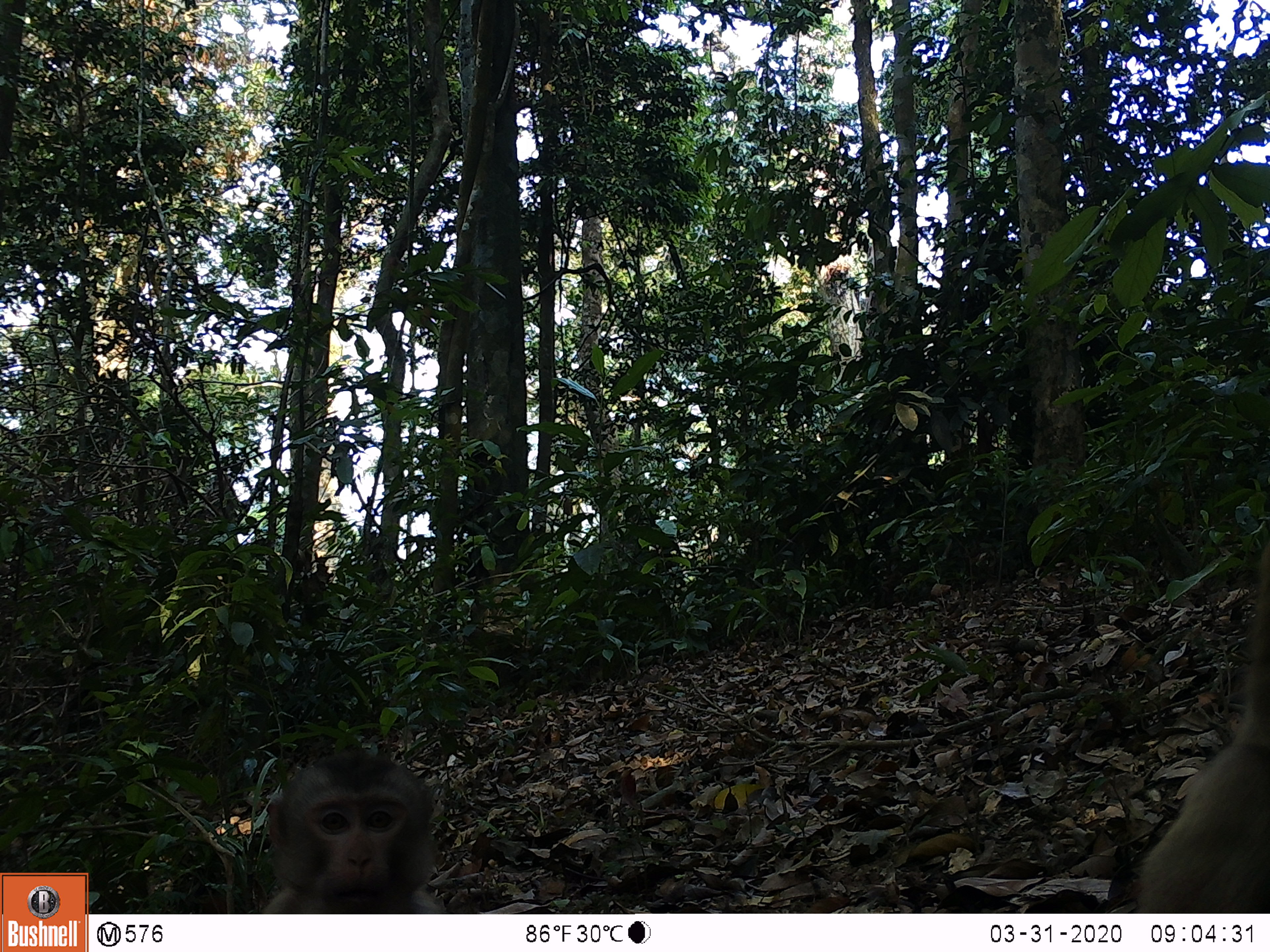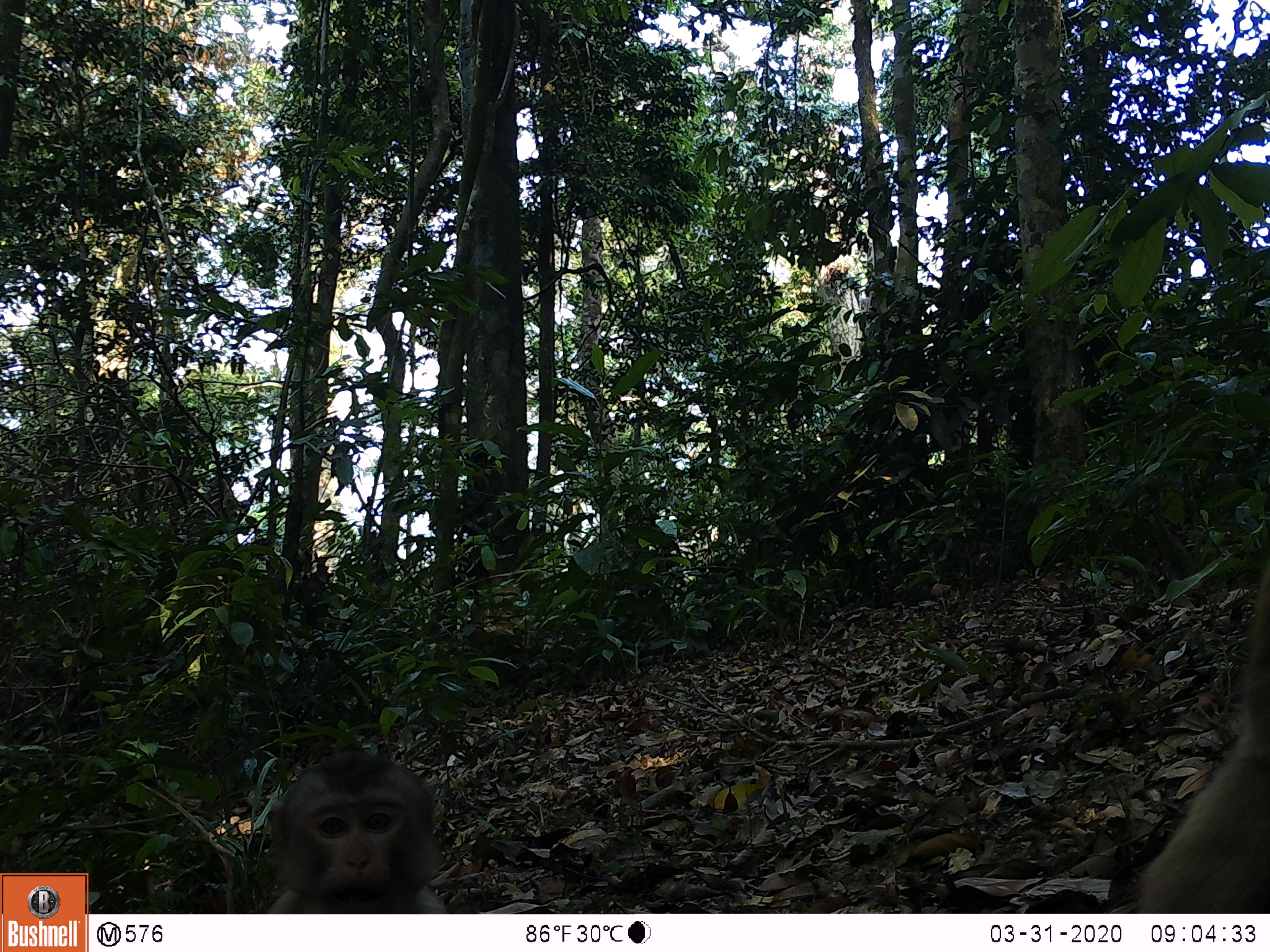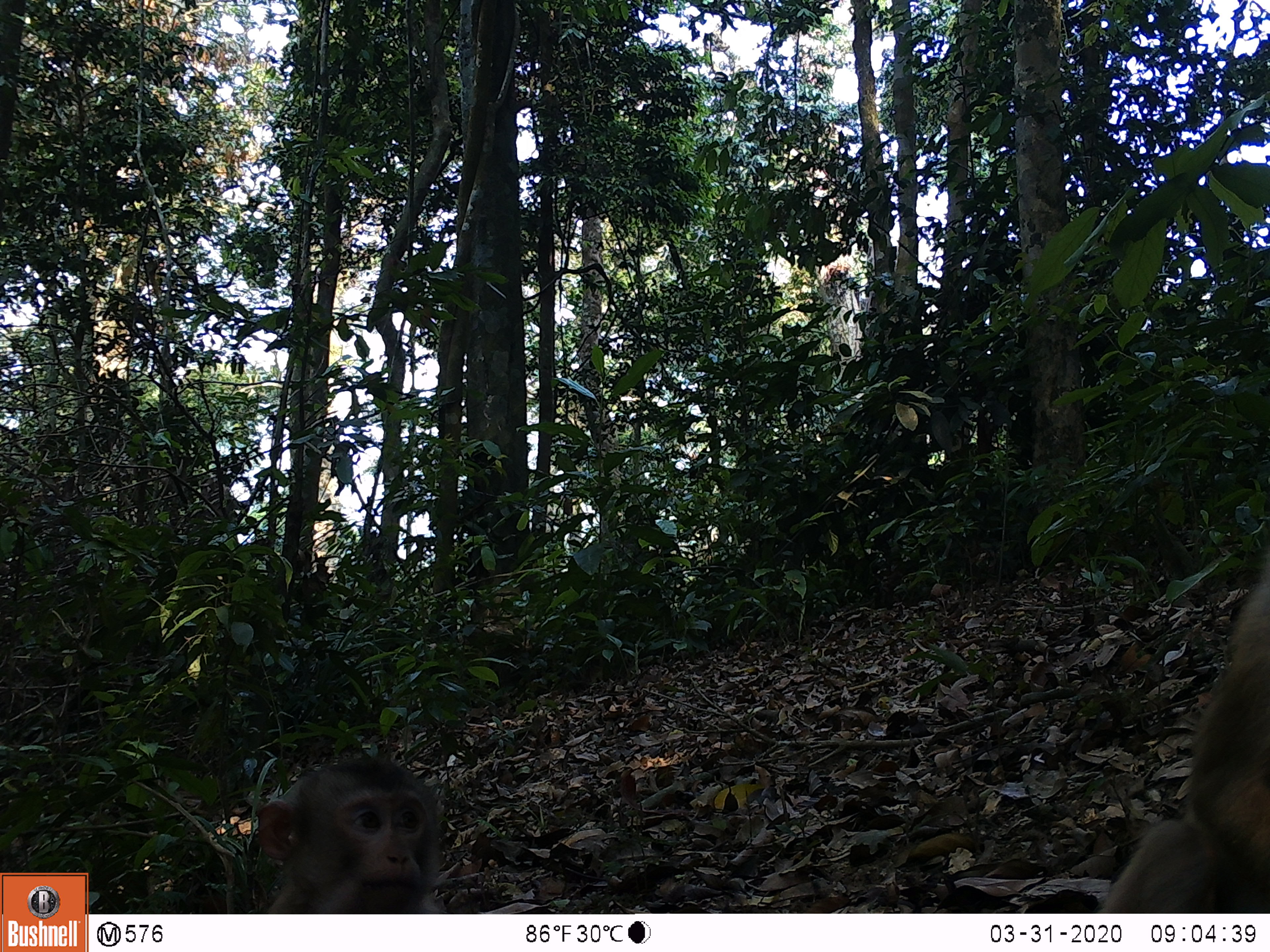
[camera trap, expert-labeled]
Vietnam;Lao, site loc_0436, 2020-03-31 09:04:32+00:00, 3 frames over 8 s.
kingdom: Animalia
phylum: Chordata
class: Mammalia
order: Primates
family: Cercopithecidae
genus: Macaca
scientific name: Macaca nemestrina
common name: pig-tailed macaque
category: pig tailed macaque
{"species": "pig tailed macaque (pig-tailed macaque) (Macaca nemestrina)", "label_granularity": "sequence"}